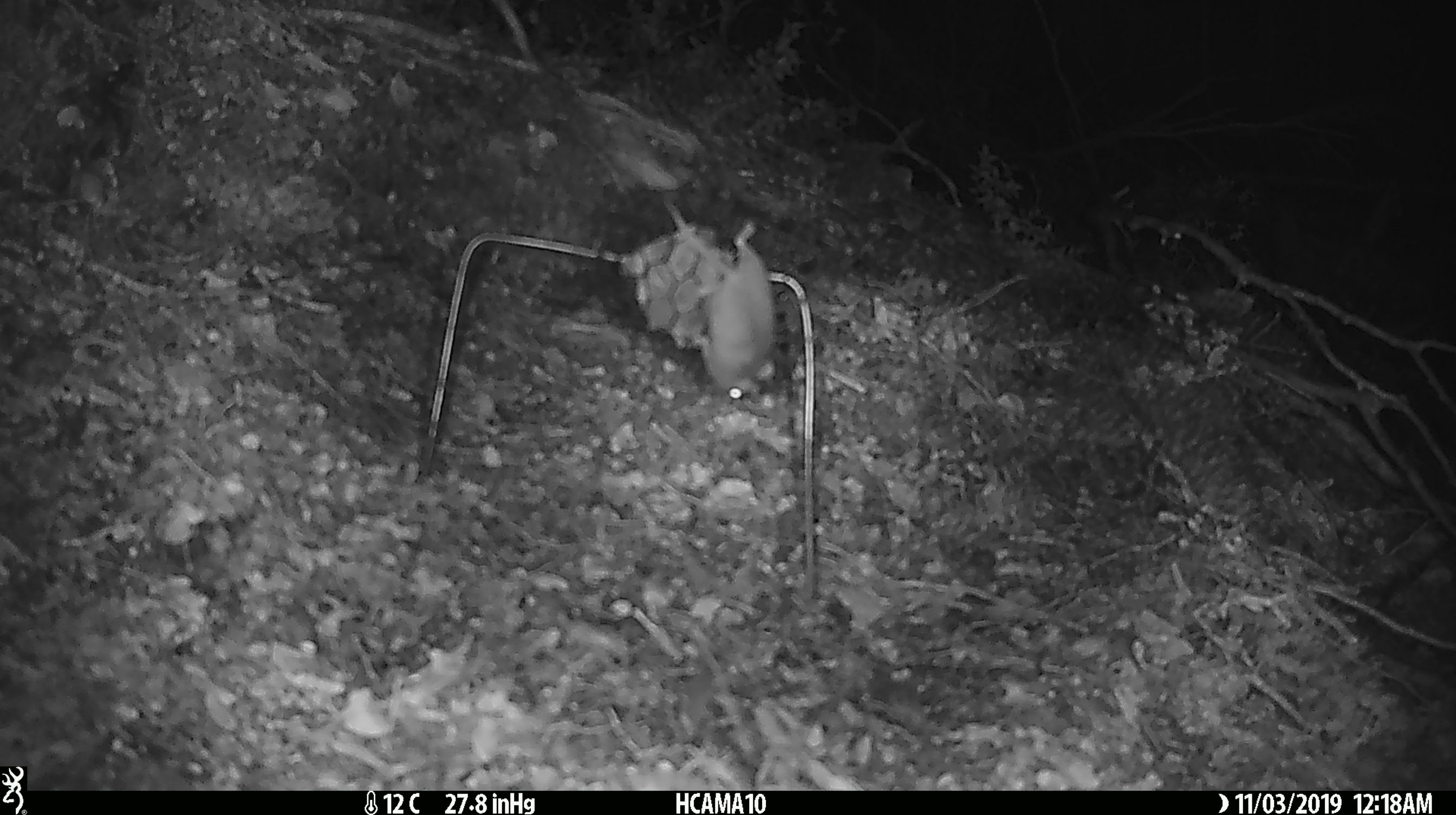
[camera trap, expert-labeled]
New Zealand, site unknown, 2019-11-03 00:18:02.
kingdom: Animalia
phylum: Chordata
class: Mammalia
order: Rodentia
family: Muridae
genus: Mus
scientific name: Mus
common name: mouse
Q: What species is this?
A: Mouse (Mus).